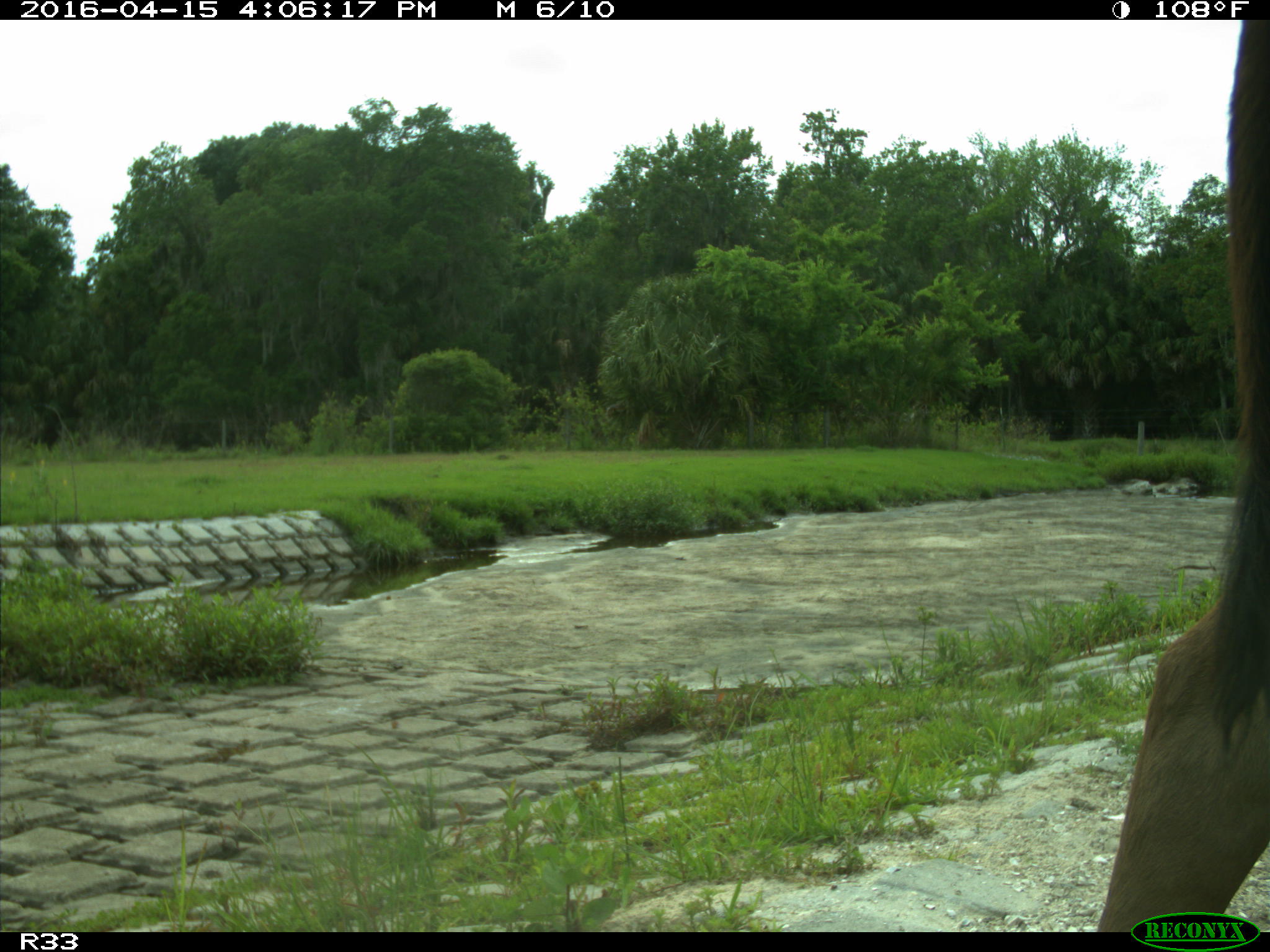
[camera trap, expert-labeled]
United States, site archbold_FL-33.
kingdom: Animalia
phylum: Chordata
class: Mammalia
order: Artiodactyla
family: Bovidae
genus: Bos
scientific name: Bos taurus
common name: domestic cow